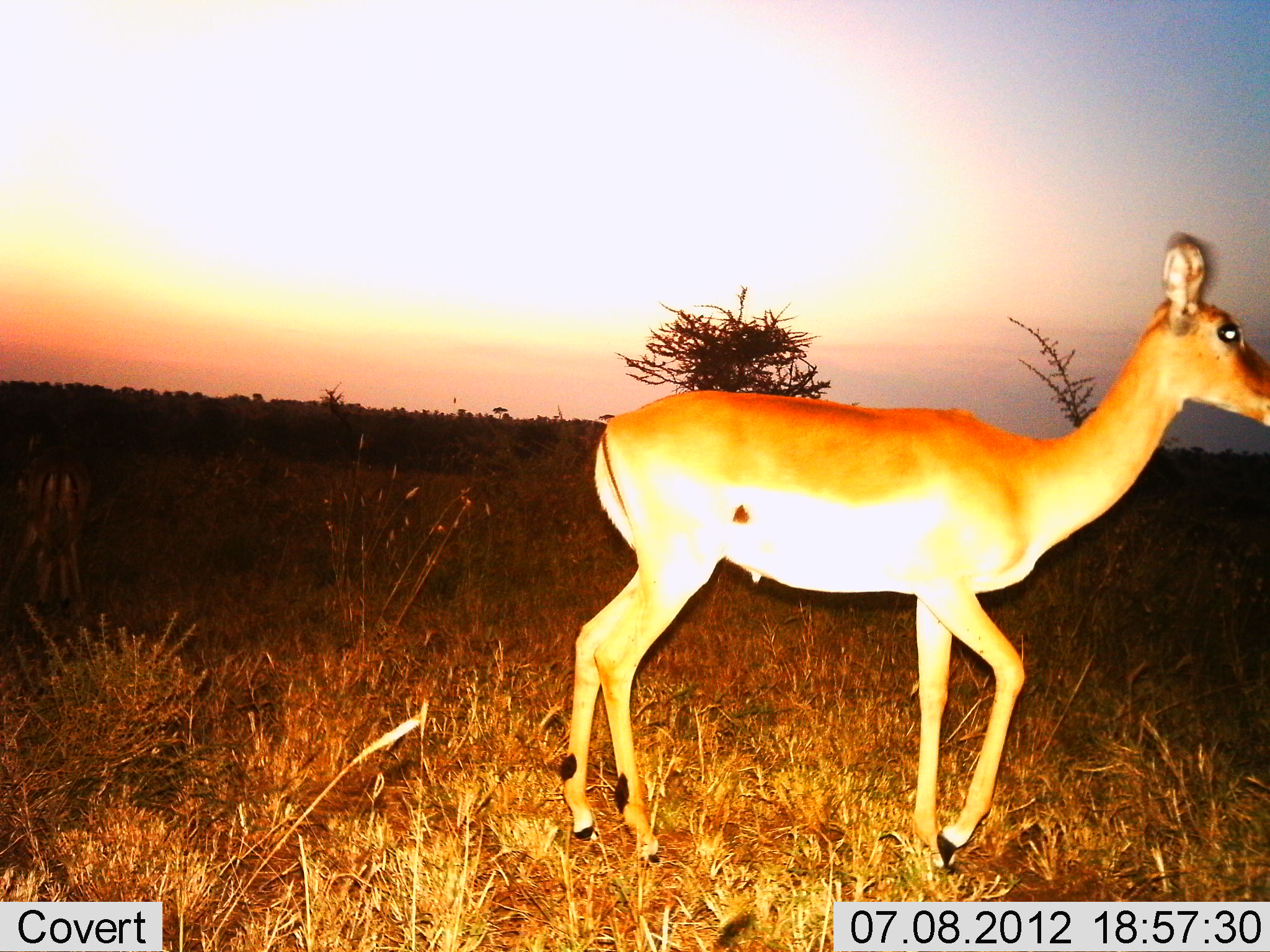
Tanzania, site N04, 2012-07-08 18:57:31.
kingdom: Animalia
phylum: Chordata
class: Mammalia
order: Artiodactyla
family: Bovidae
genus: Aepyceros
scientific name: Aepyceros melampus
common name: impala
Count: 1.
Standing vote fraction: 20%.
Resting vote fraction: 0%.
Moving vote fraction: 80%.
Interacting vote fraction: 0%.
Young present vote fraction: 0%.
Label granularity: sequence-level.